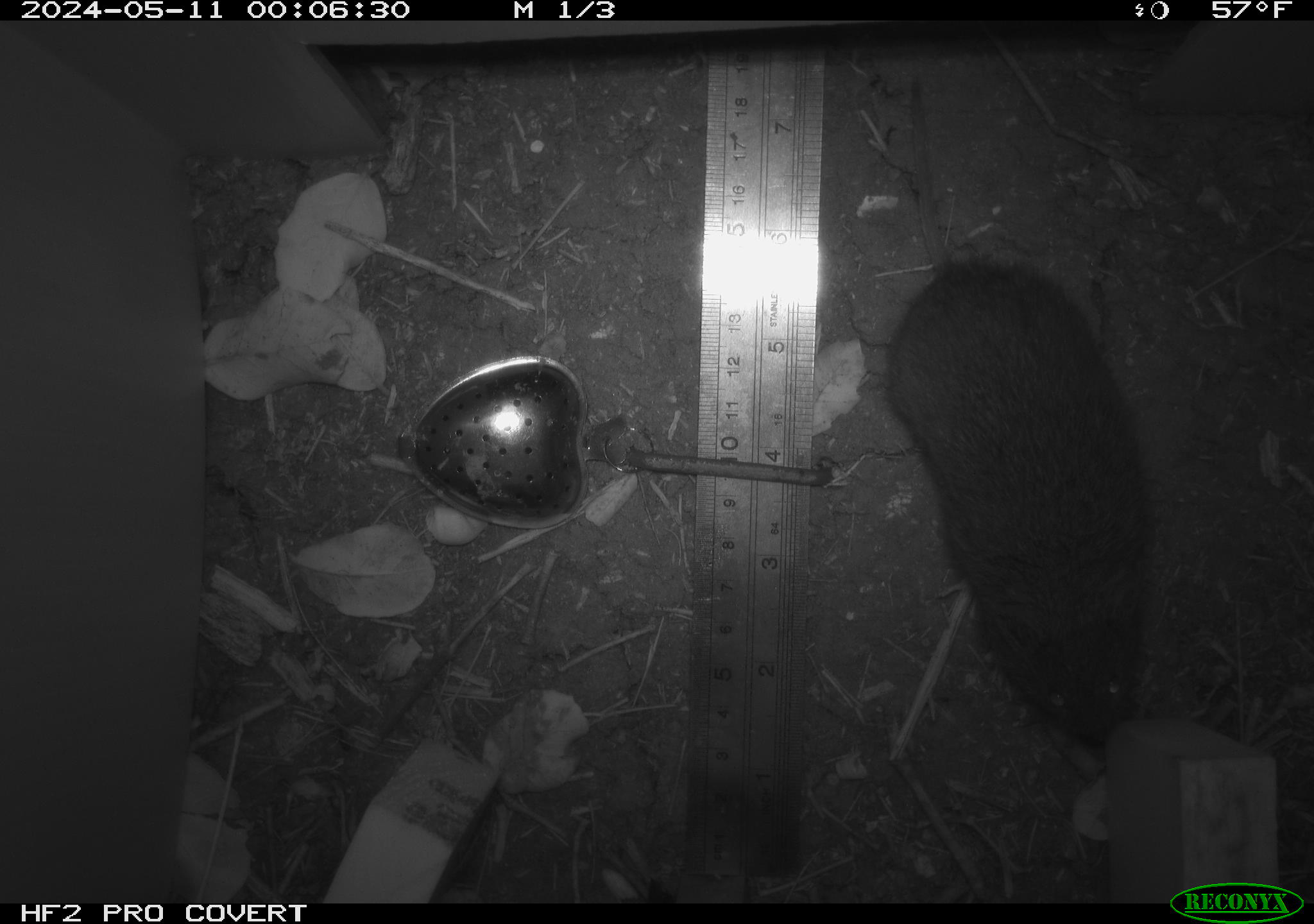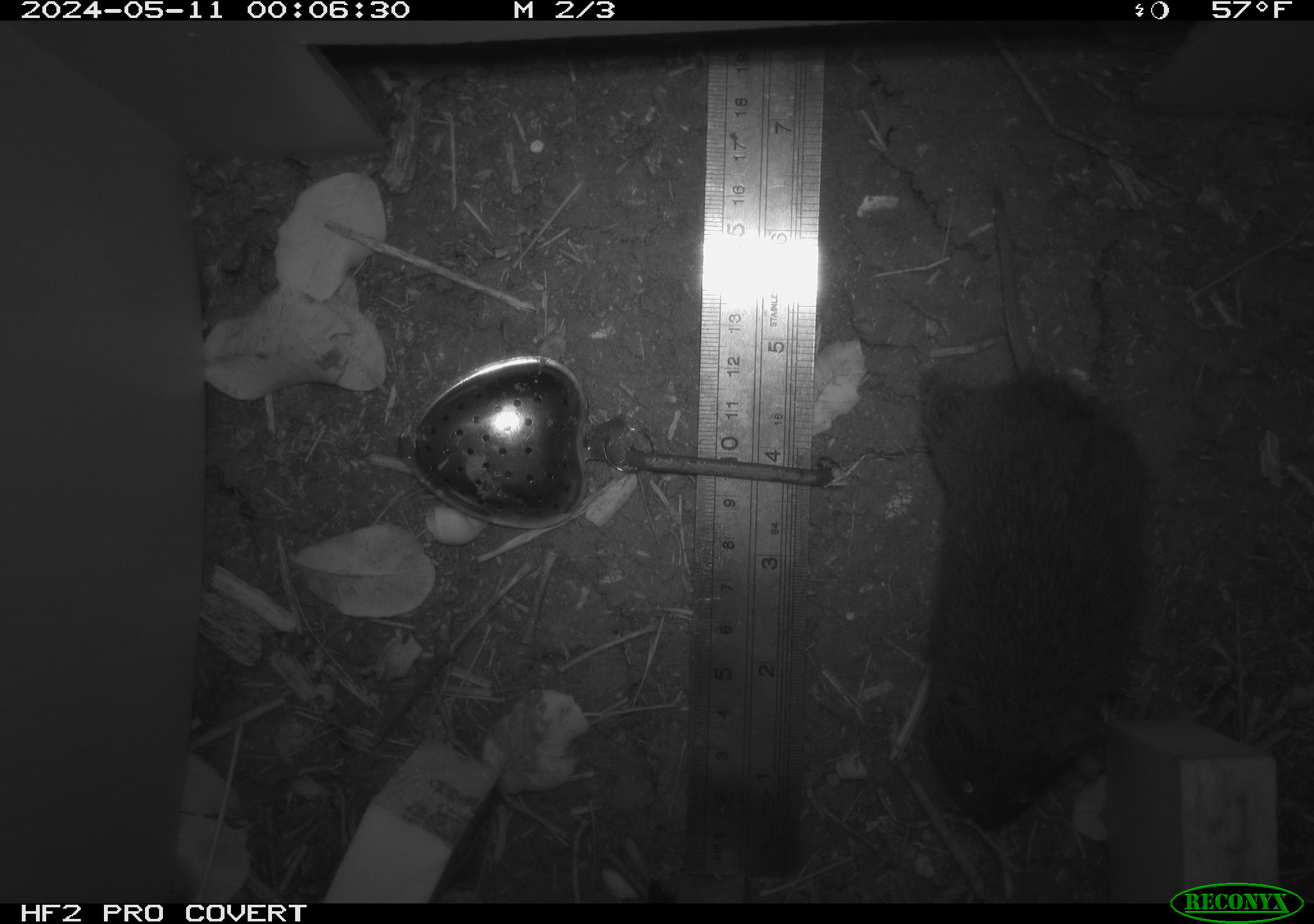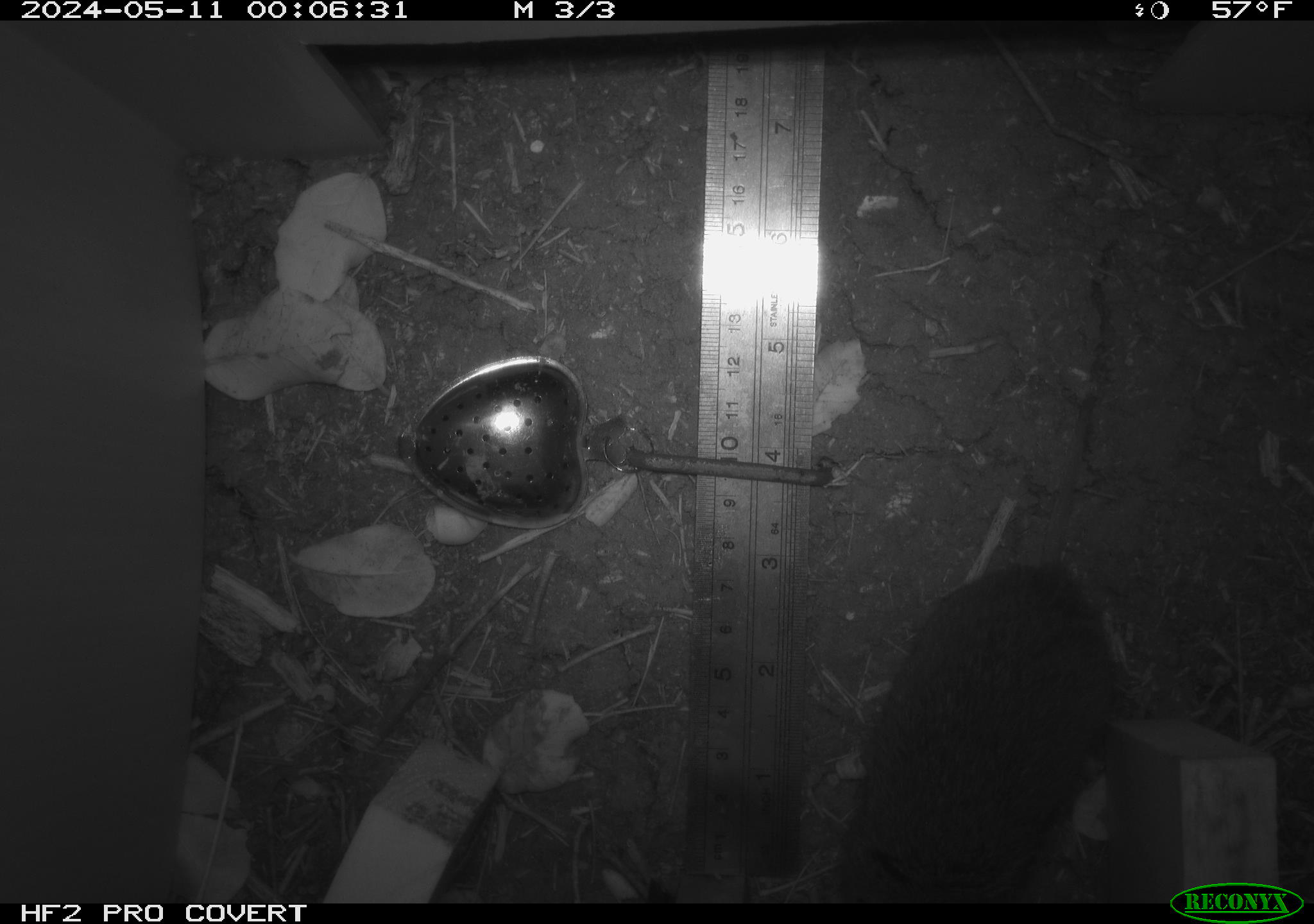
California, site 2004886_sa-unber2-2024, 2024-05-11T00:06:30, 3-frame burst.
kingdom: Animalia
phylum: Chordata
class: Mammalia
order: Rodentia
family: Cricetidae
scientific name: Arvicolinae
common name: voles, lemmings, and muskrats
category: arvicolinae subfamily